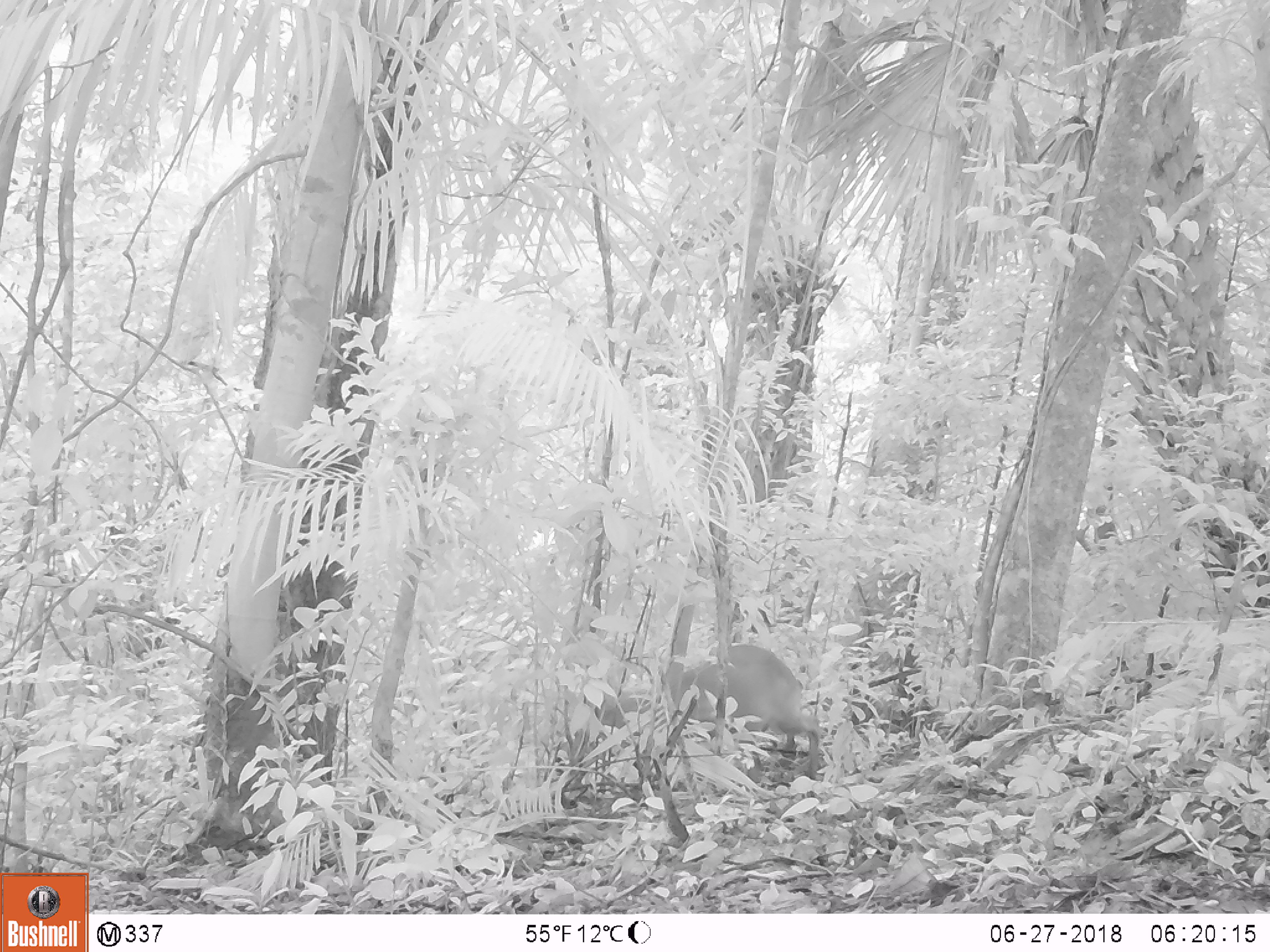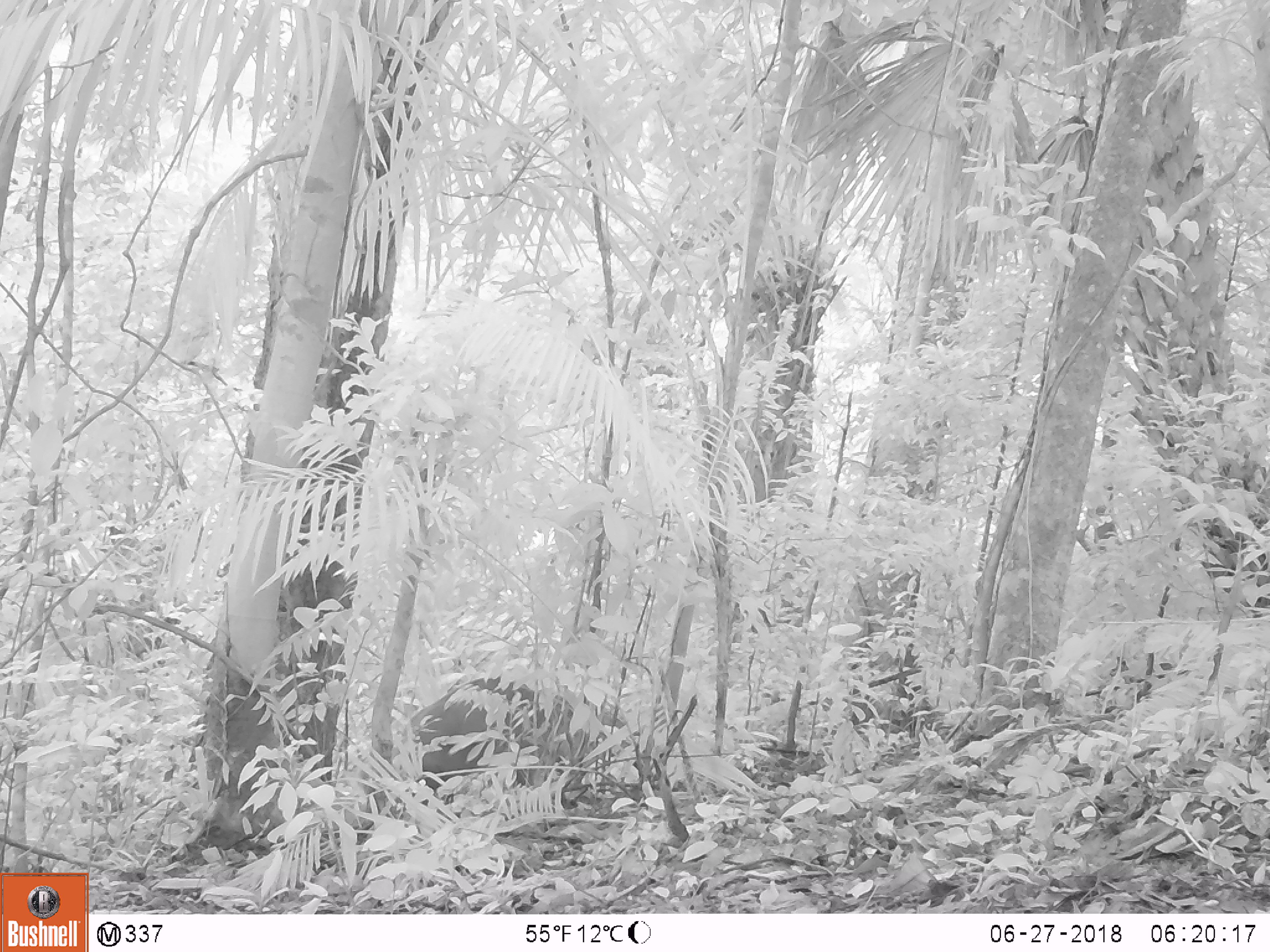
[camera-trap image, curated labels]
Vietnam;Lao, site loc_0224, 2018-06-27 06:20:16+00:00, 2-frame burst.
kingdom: Animalia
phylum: Chordata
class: Mammalia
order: Artiodactyla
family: Cervidae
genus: Muntiacus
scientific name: Muntiacus vuquangensis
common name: large-antlered muntjac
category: large antlered muntjac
Large antlered muntjac (large-antlered muntjac) (Muntiacus vuquangensis). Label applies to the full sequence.